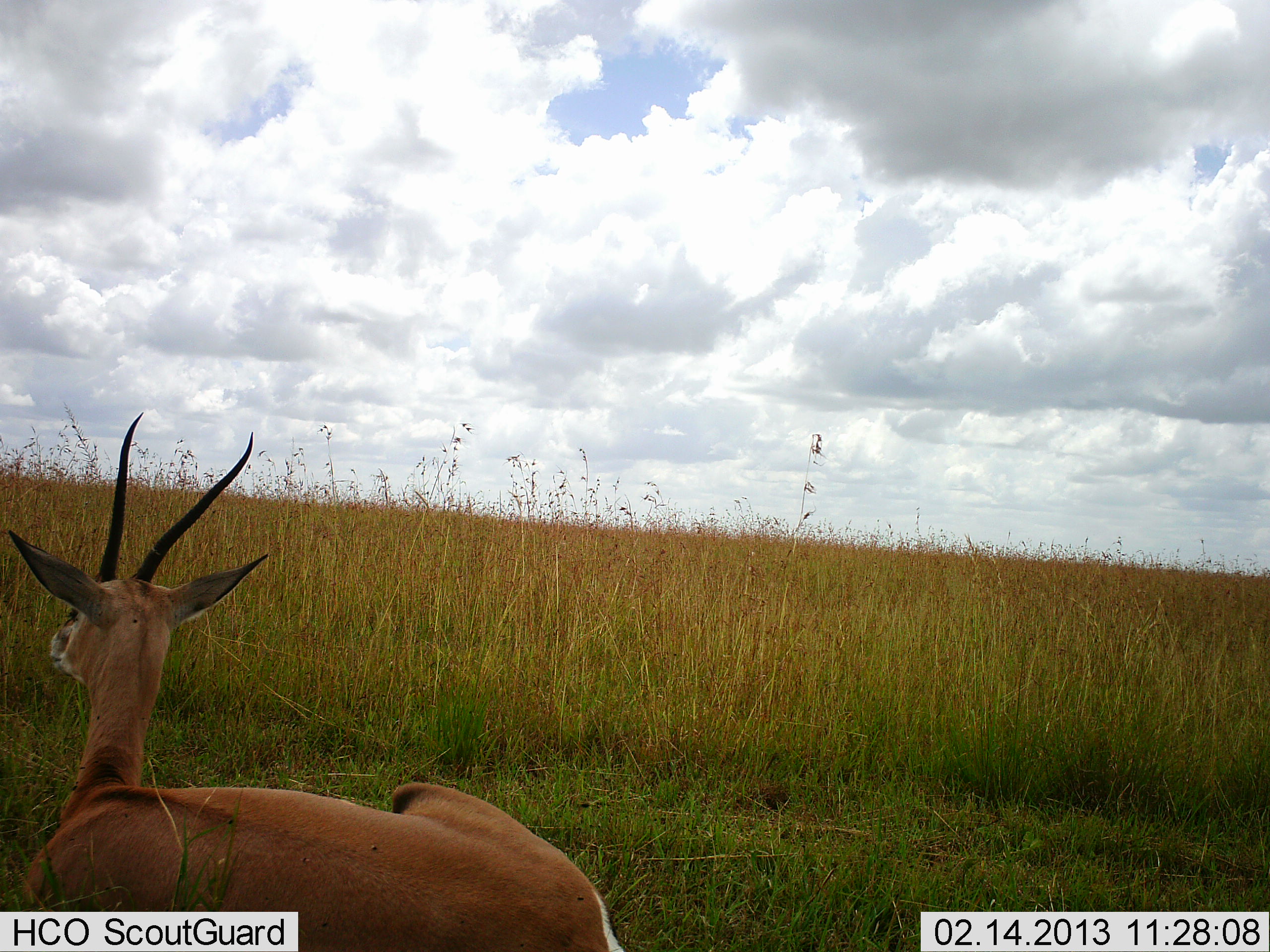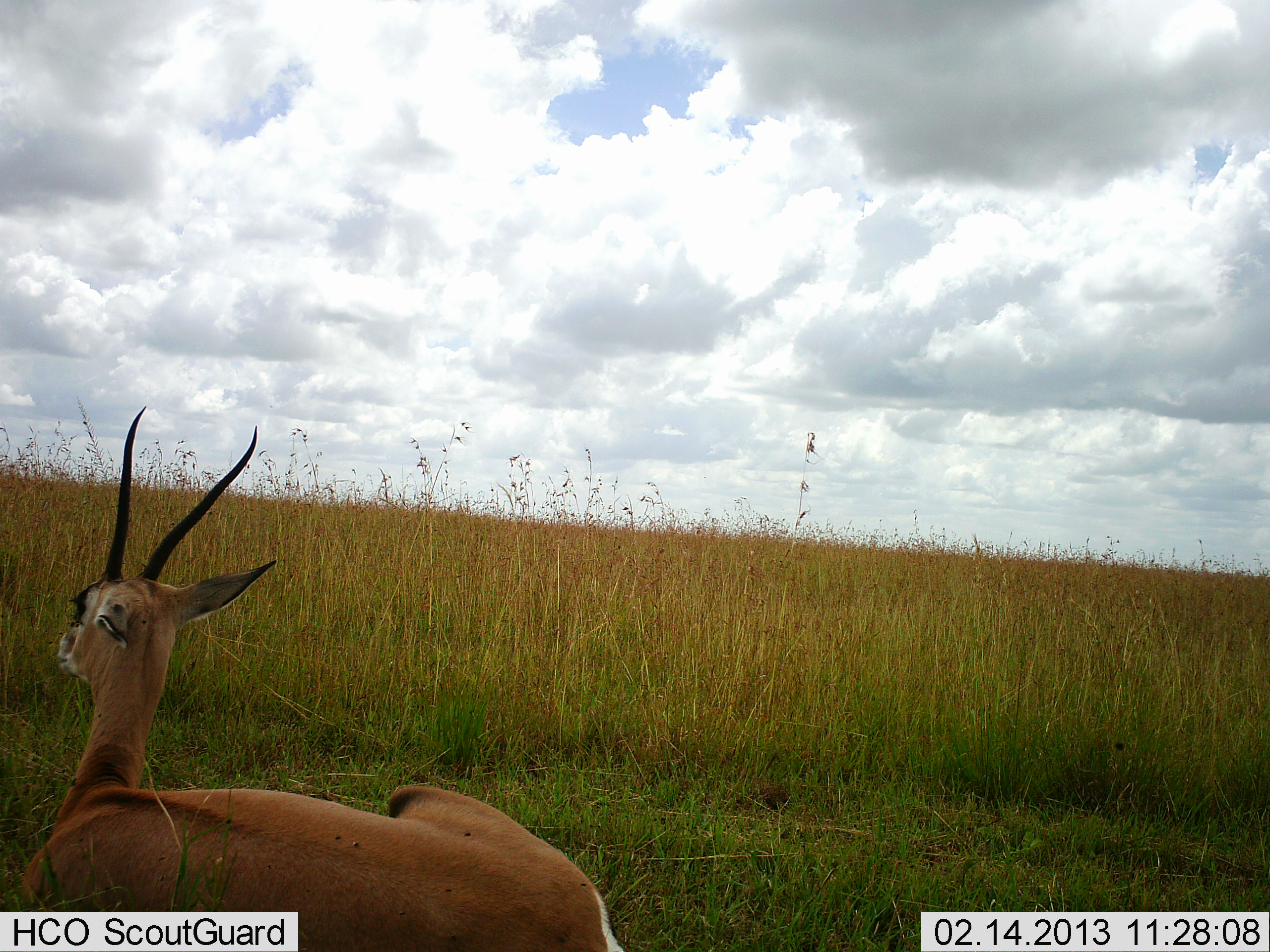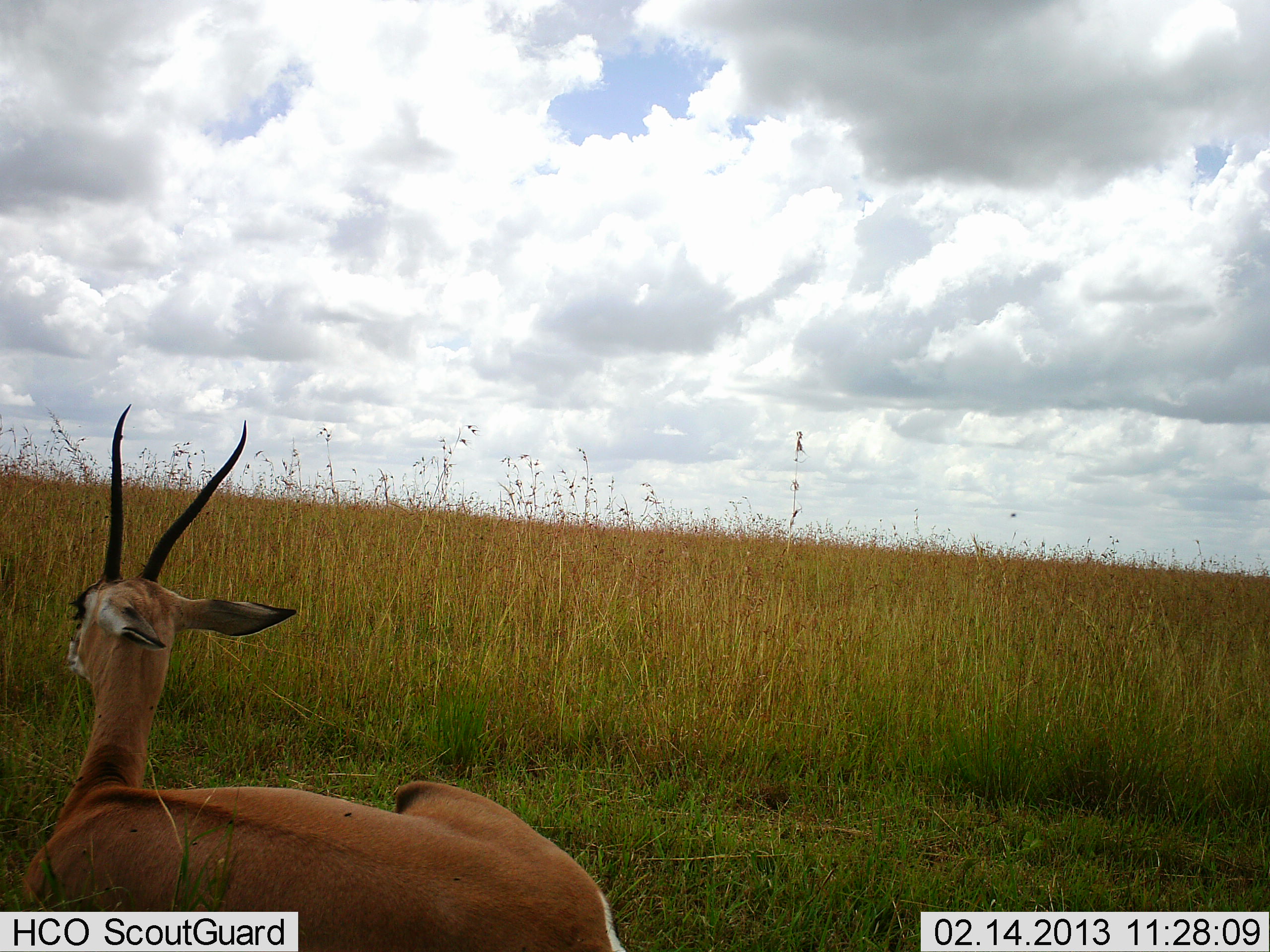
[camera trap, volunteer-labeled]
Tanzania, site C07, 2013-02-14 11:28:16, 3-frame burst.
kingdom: Animalia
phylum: Chordata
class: Mammalia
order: Artiodactyla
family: Bovidae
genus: Nanger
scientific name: Nanger granti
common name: grant's gazelle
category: gazellegrants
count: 1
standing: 0%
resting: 100%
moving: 0%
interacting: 0%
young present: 0%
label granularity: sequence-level